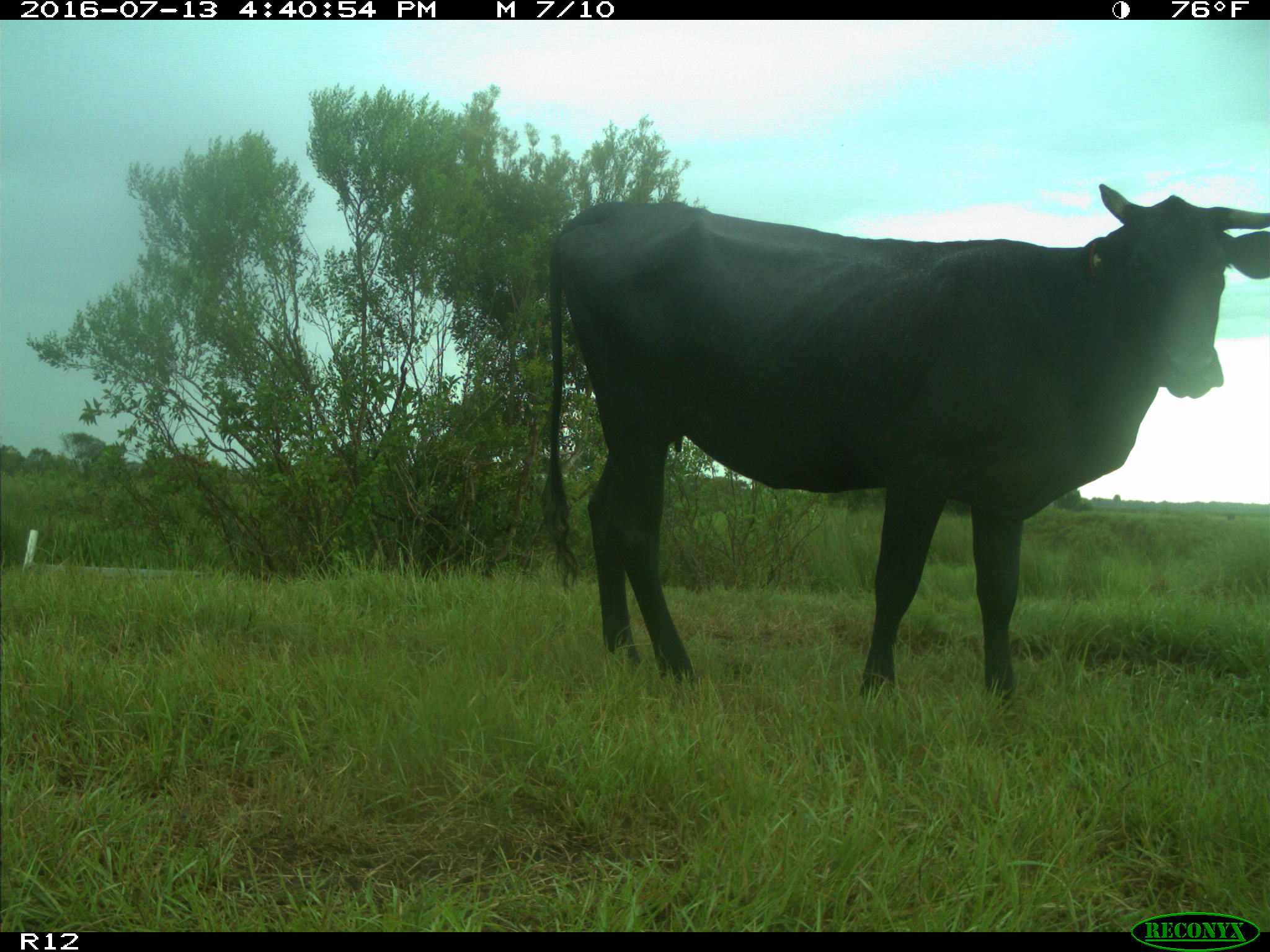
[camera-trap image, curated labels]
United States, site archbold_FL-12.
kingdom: Animalia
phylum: Chordata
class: Mammalia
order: Artiodactyla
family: Bovidae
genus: Bos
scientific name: Bos taurus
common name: domestic cow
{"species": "Bos taurus (domestic cow)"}